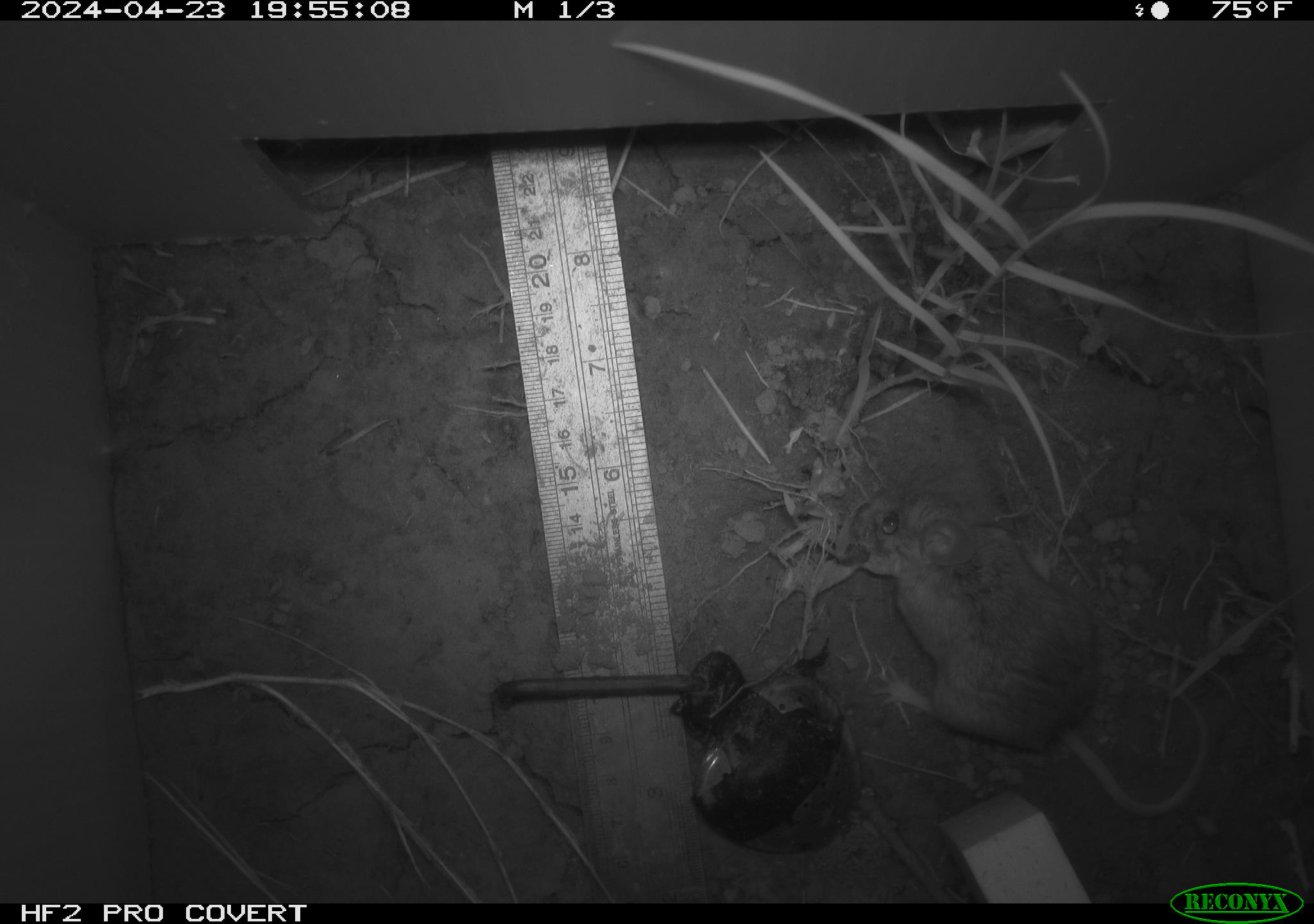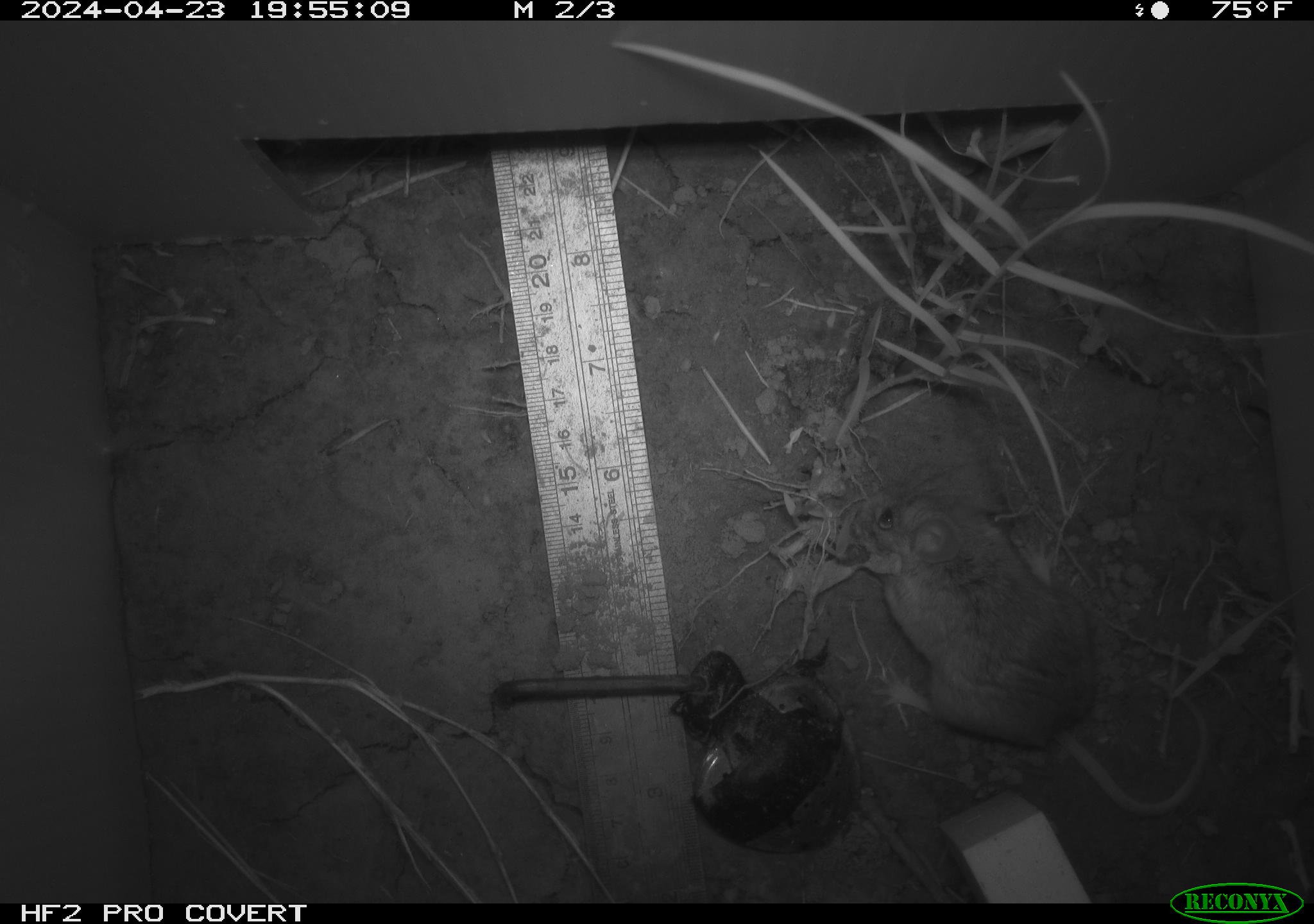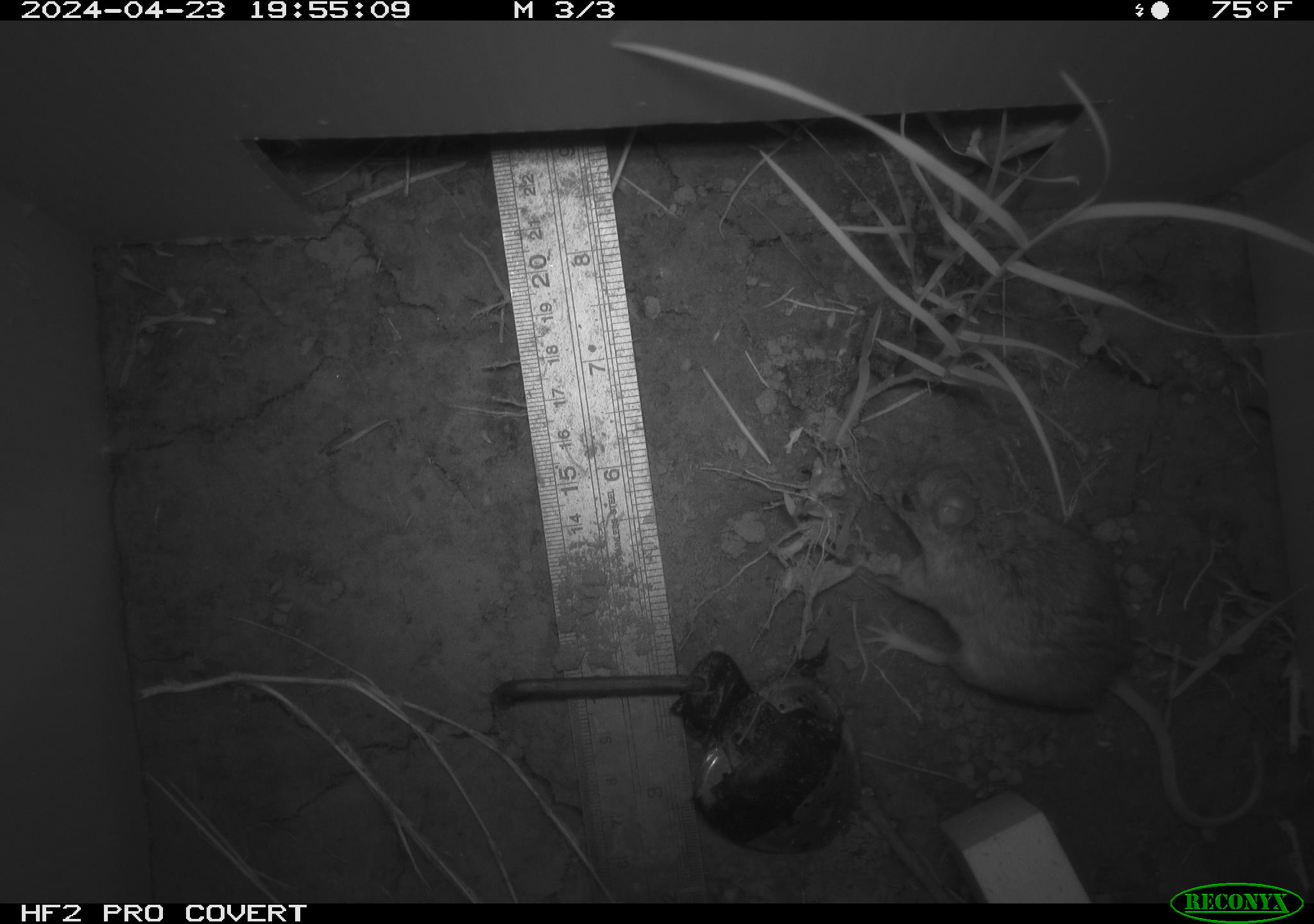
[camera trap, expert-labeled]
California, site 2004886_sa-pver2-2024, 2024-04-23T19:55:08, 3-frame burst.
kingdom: Animalia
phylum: Chordata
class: Mammalia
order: Rodentia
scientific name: Rodentia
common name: mouse species